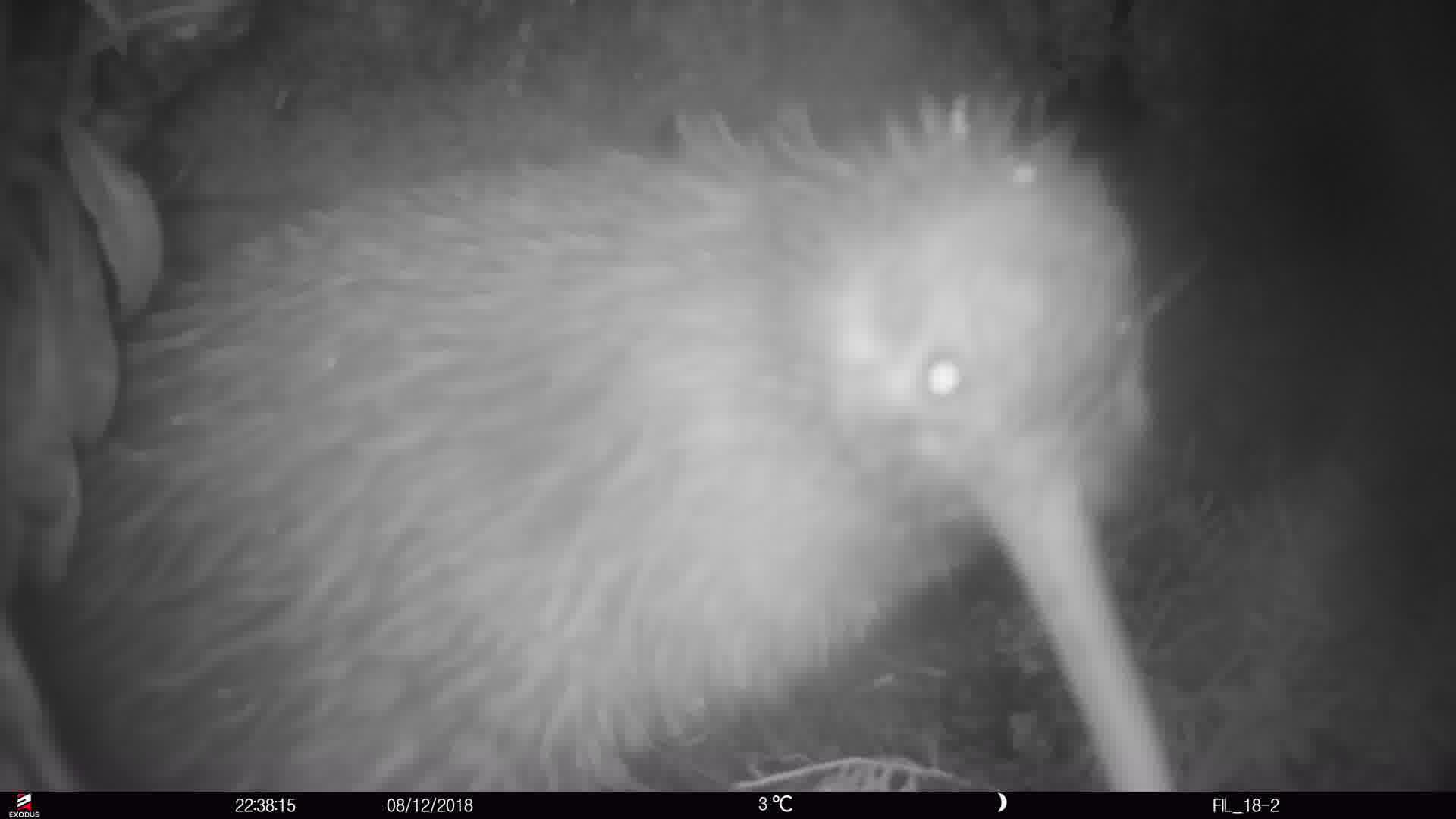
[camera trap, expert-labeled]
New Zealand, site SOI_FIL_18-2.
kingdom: Animalia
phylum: Chordata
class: Aves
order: Apterygiformes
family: Apterygidae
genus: Apteryx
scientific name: Apteryx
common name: kiwi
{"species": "kiwi (Apteryx)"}